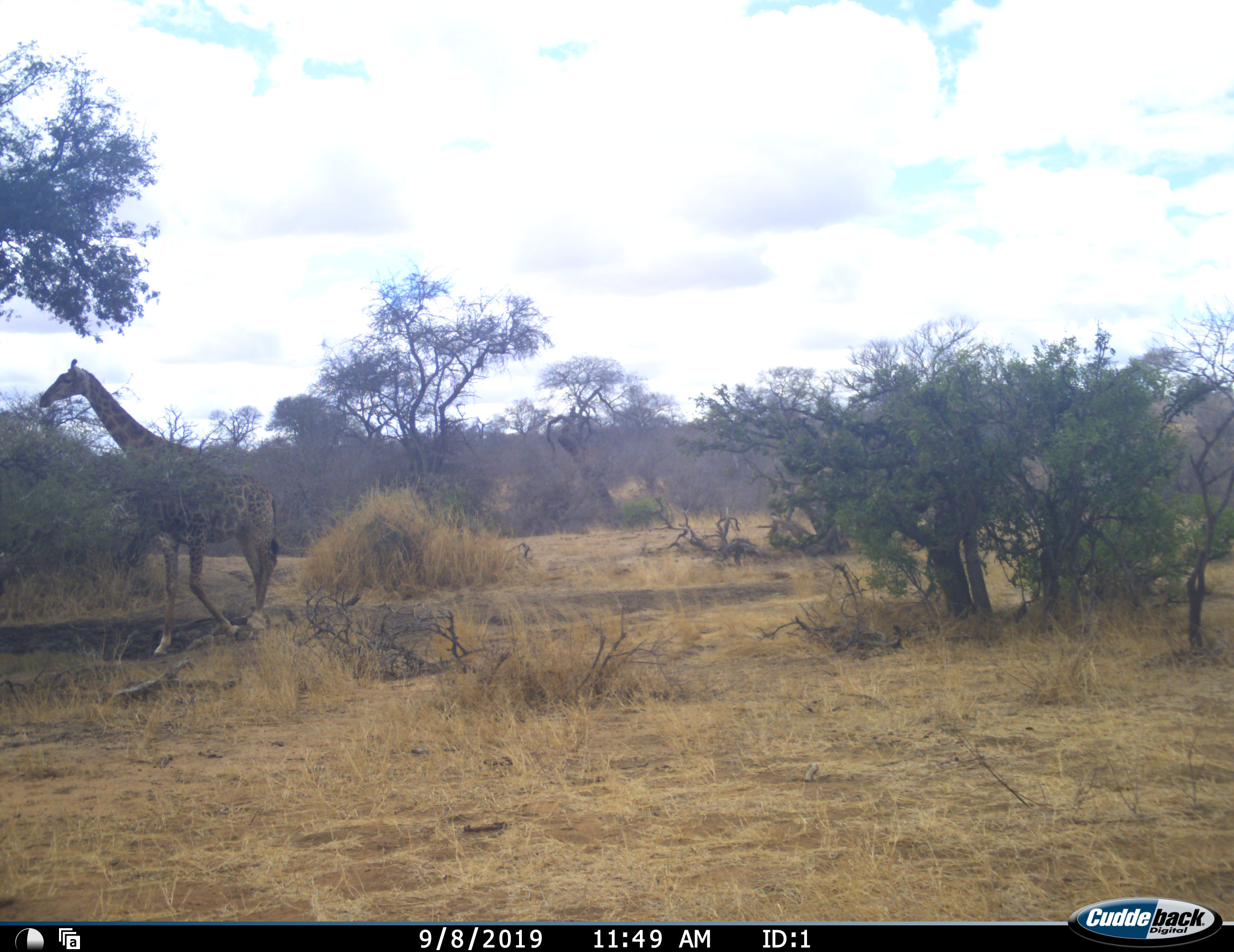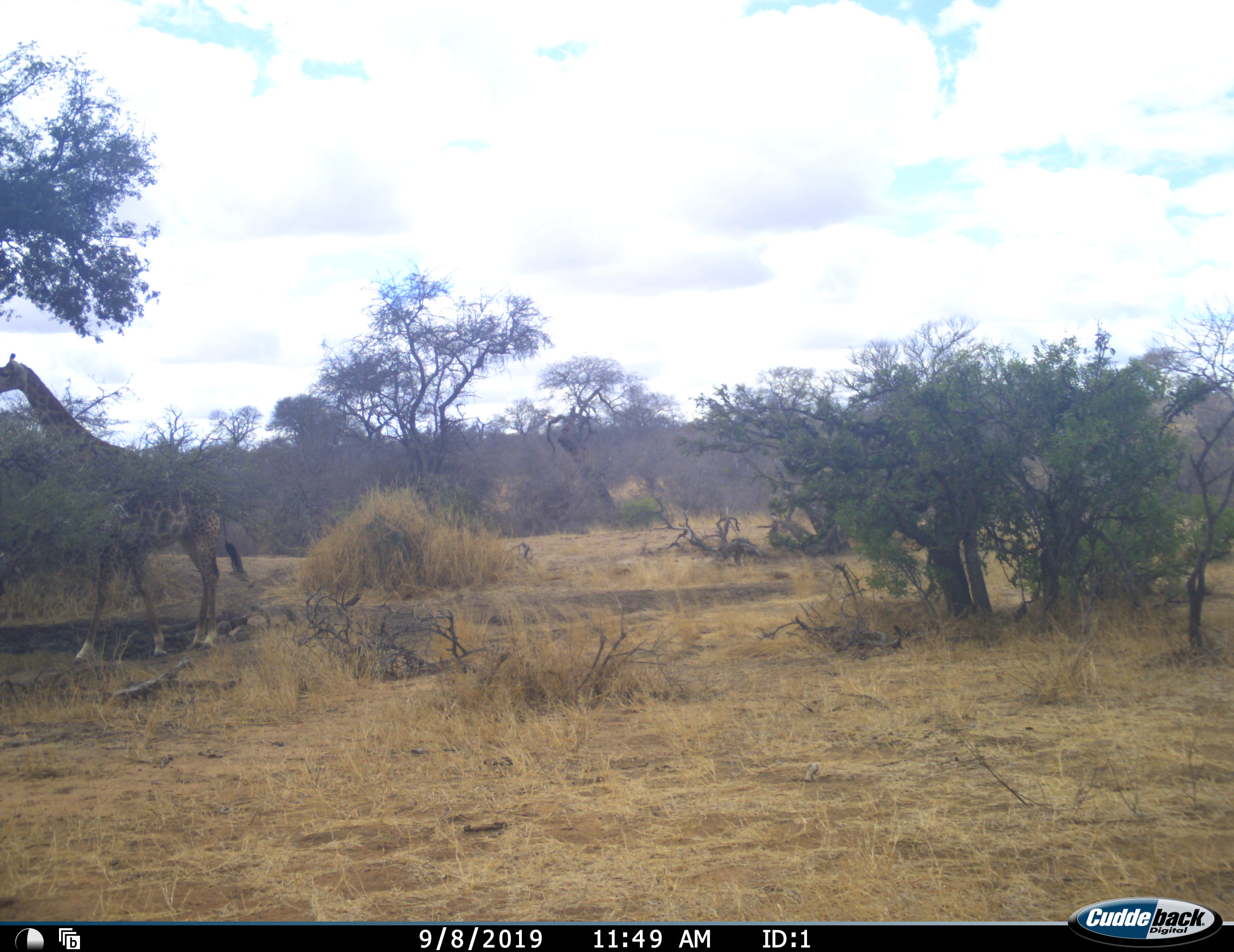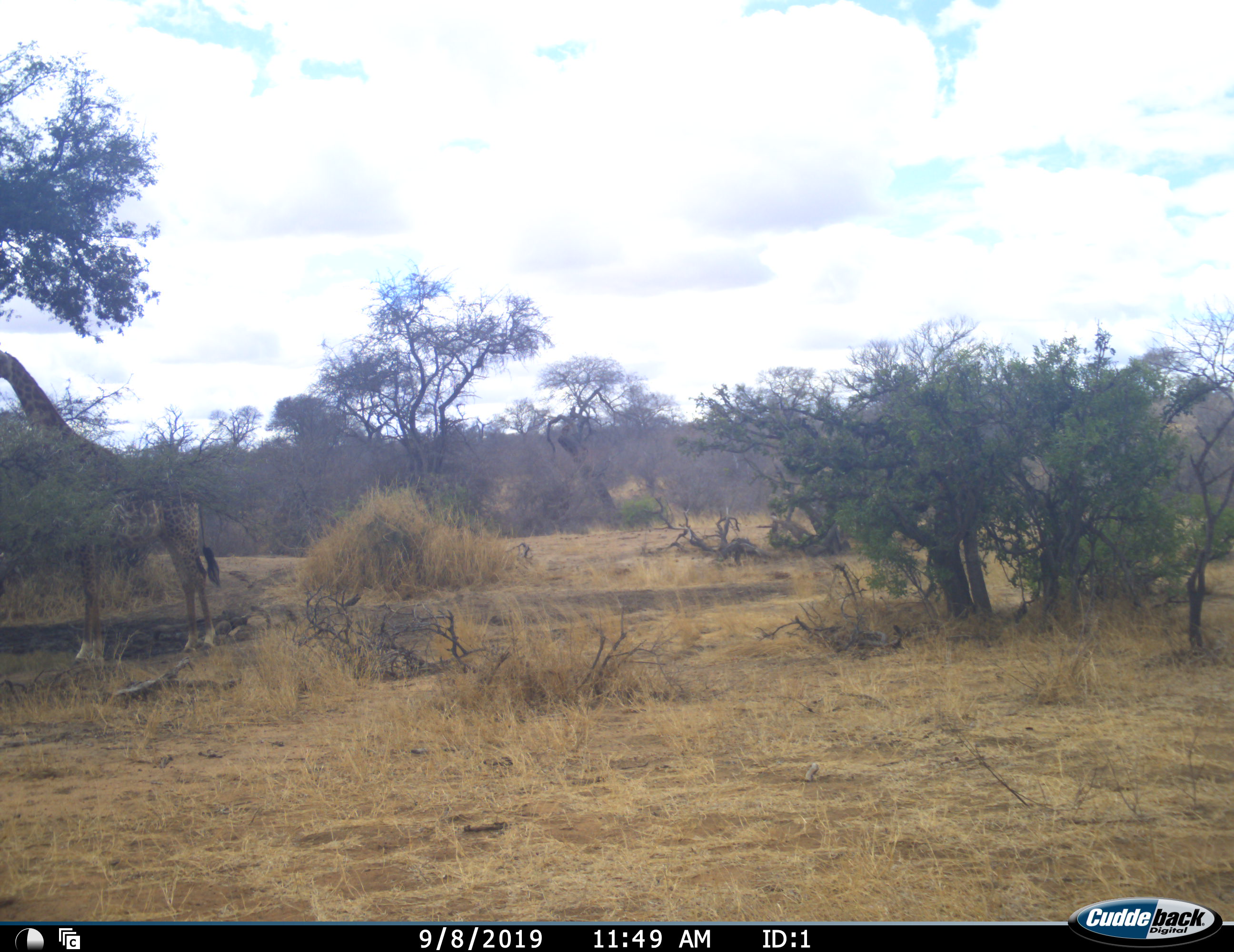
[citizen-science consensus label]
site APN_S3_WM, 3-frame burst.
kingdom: Animalia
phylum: Chordata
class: Mammalia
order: Artiodactyla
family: Giraffidae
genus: Giraffa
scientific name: Giraffa camelopardalis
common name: giraffe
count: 1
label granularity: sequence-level